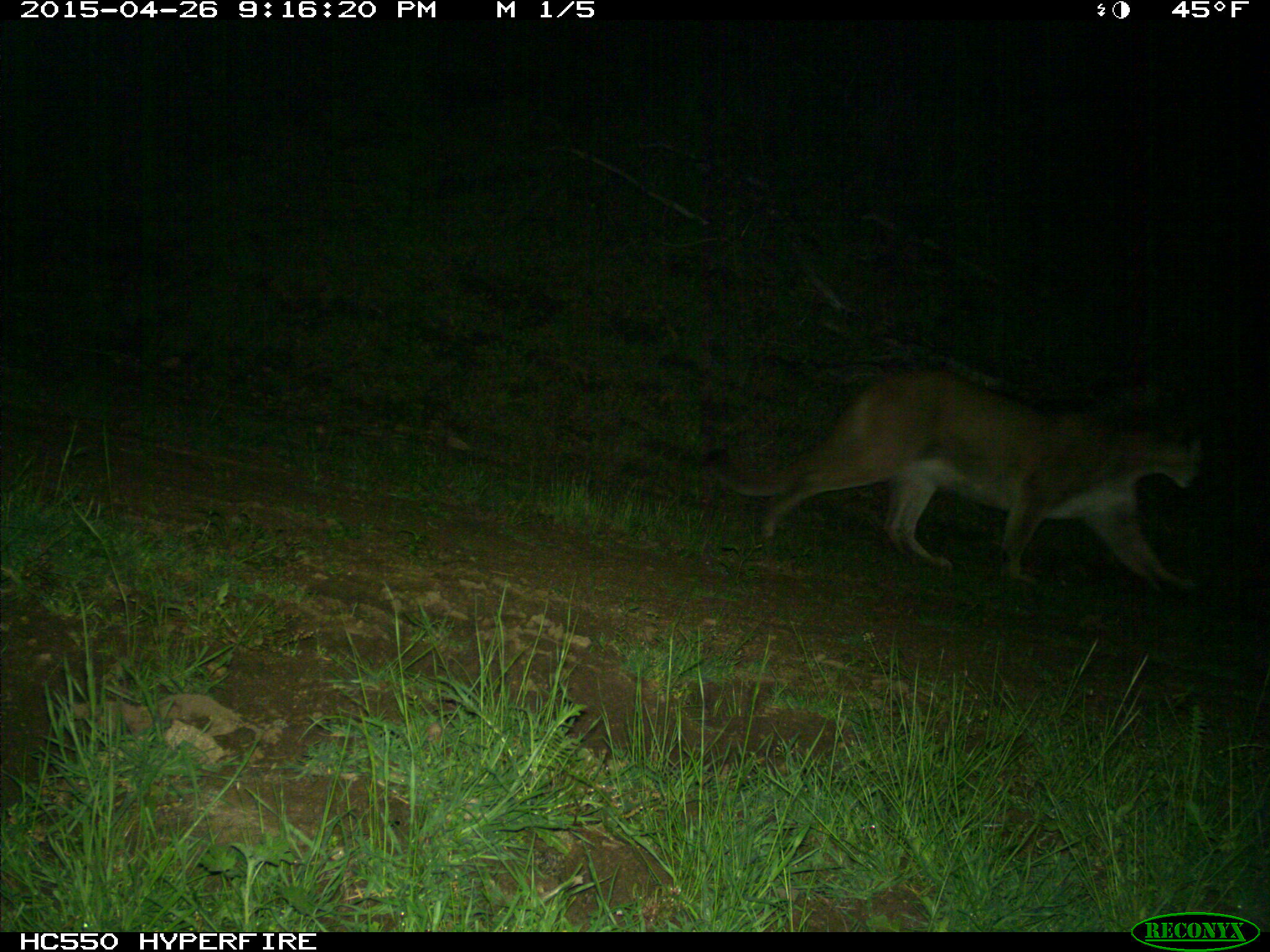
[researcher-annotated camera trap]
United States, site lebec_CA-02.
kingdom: Animalia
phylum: Chordata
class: Mammalia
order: Carnivora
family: Felidae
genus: Puma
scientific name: Puma concolor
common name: mountain lion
Puma concolor (mountain lion).